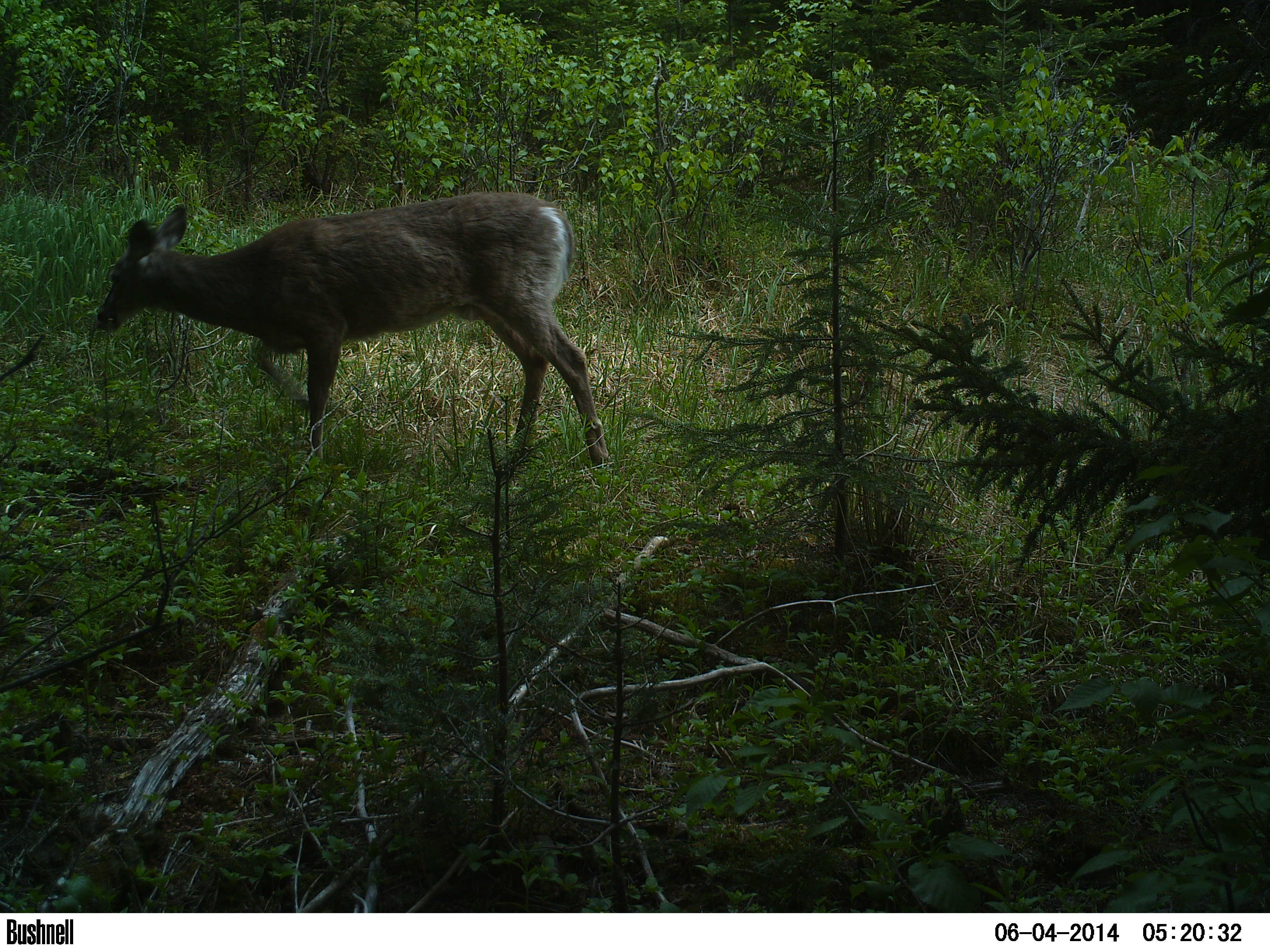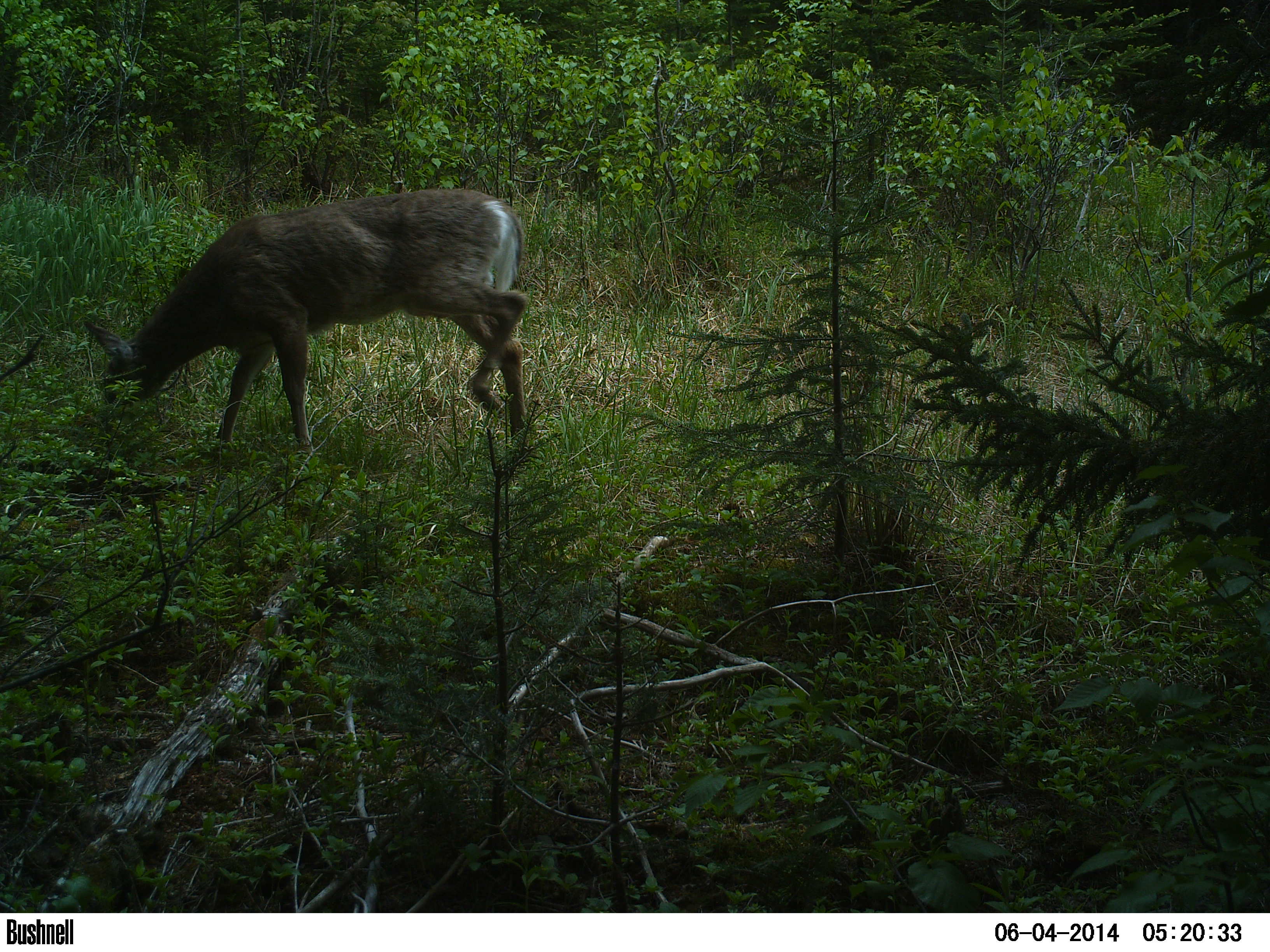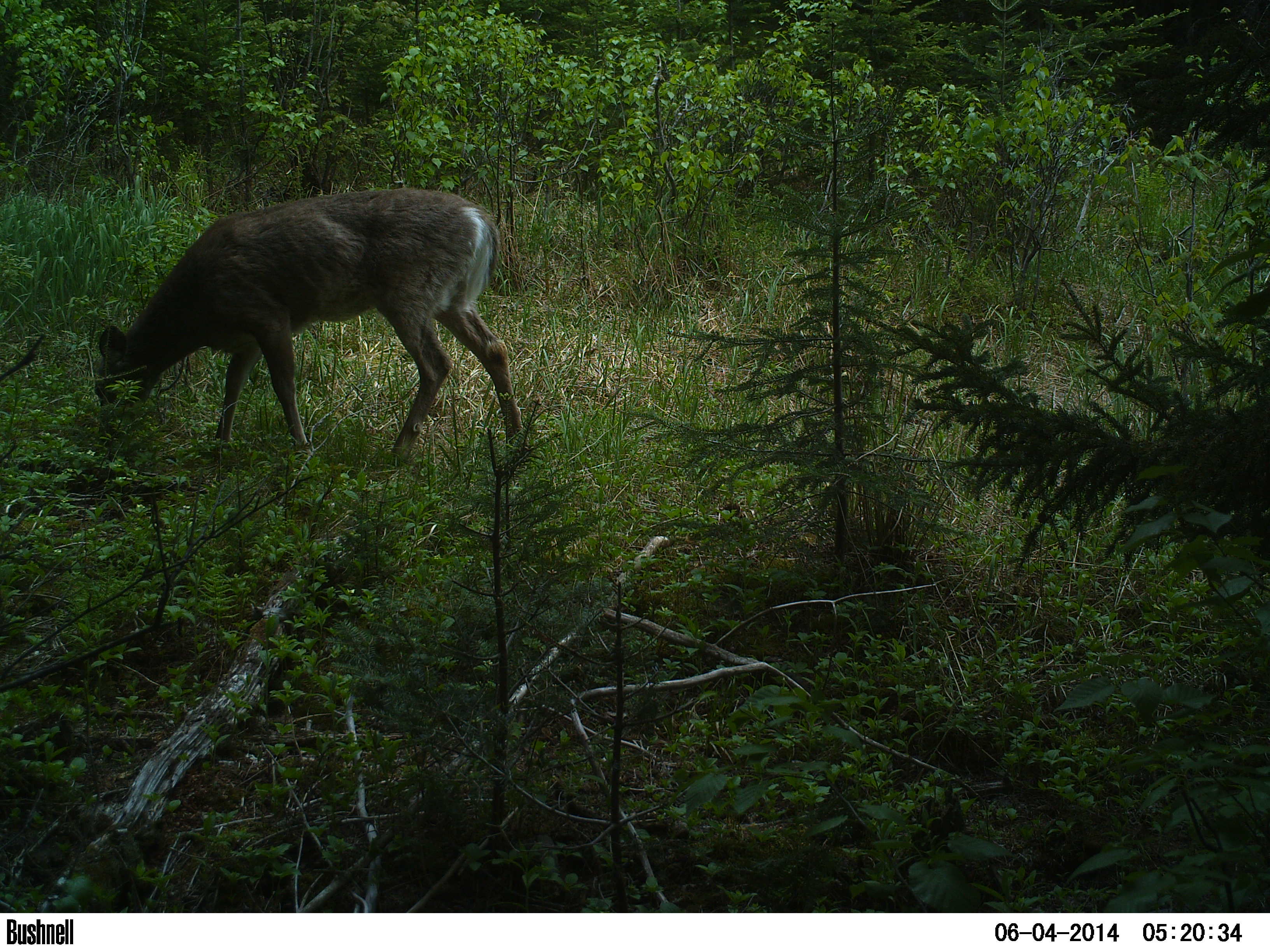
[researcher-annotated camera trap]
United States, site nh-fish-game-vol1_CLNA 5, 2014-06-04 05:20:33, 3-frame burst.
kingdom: Animalia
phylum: Chordata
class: Mammalia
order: Artiodactyla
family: Cervidae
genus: Odocoileus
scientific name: Odocoileus virginianus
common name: white-tailed deer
White-tailed deer (Odocoileus virginianus).